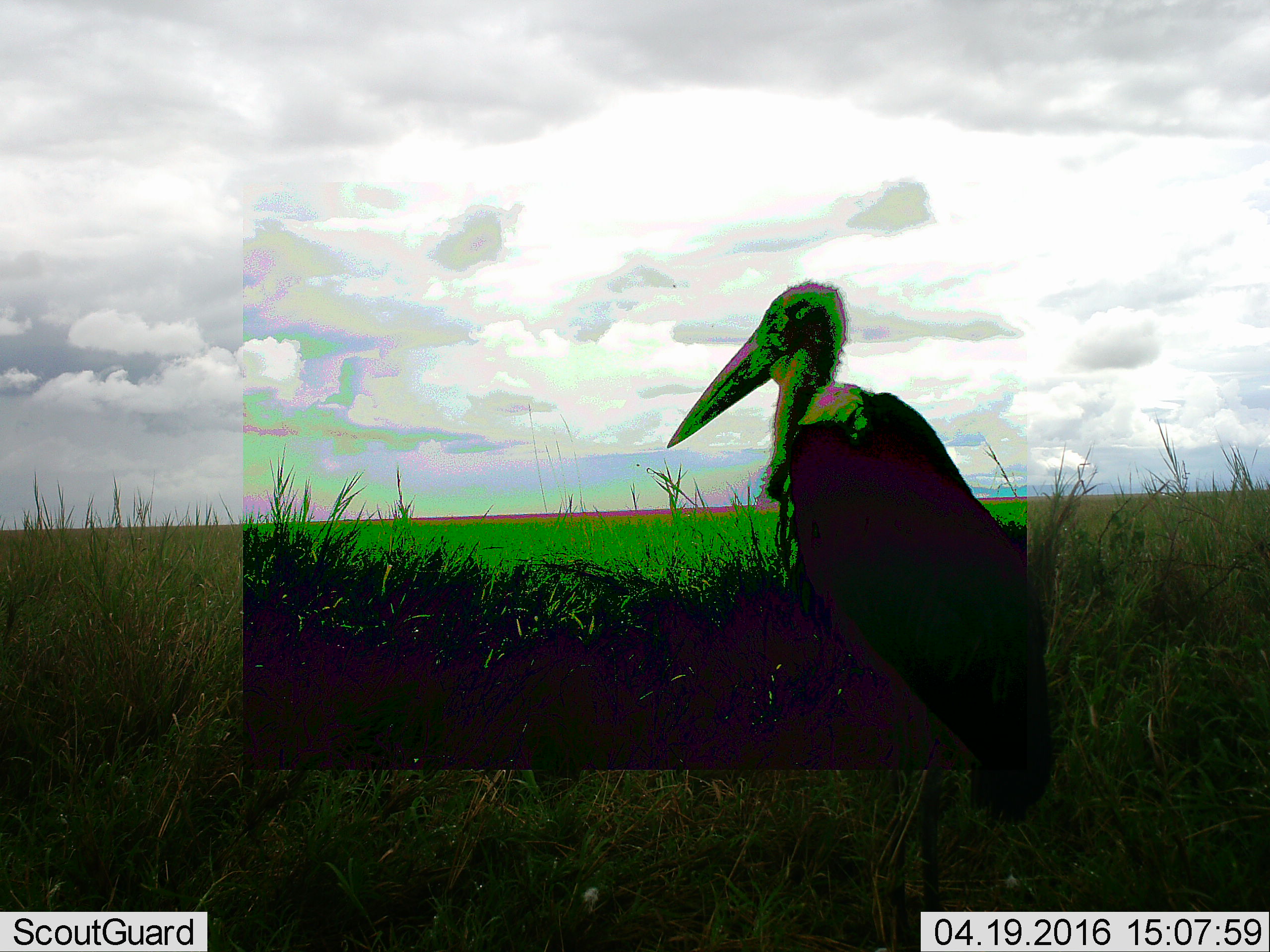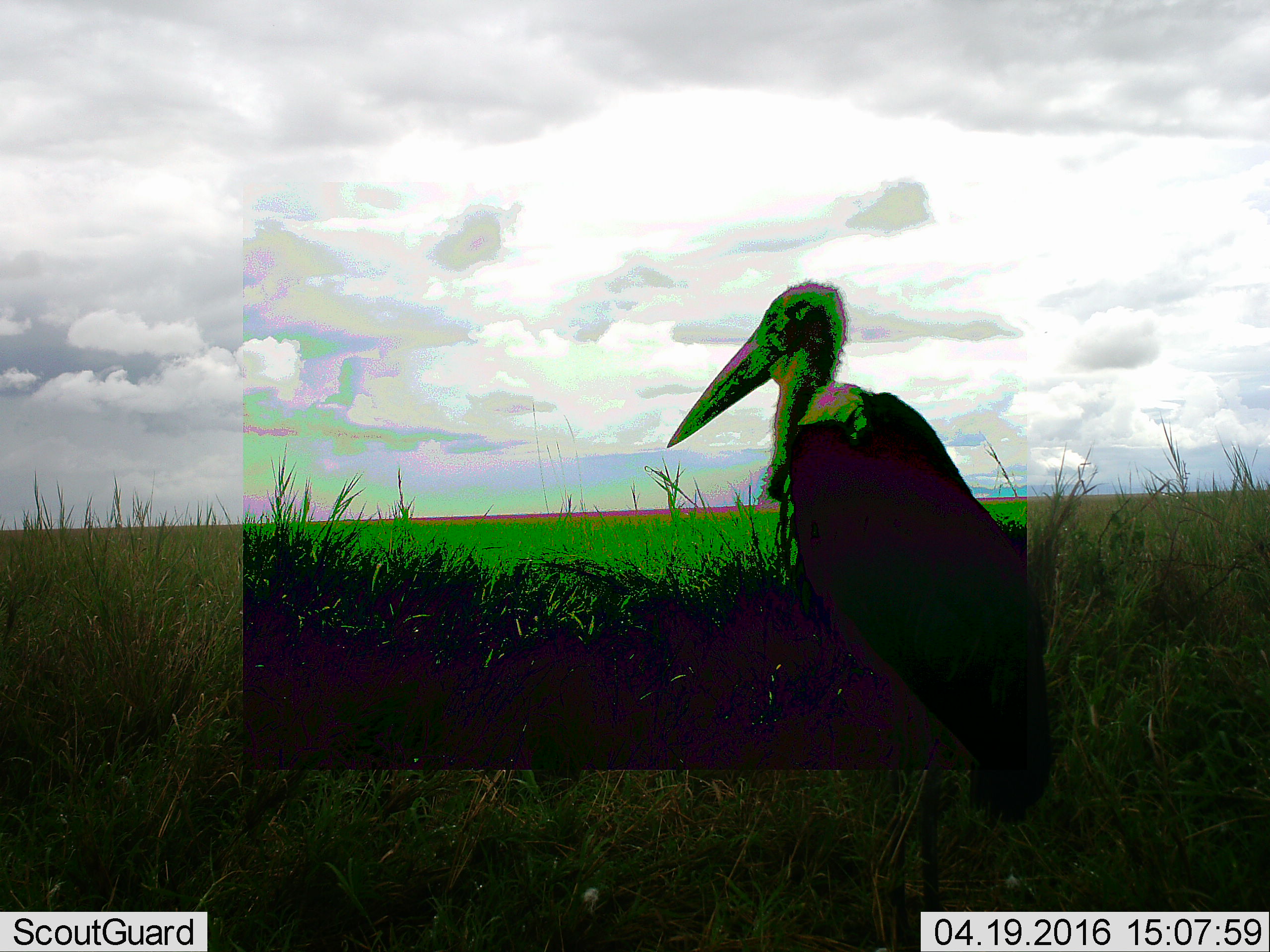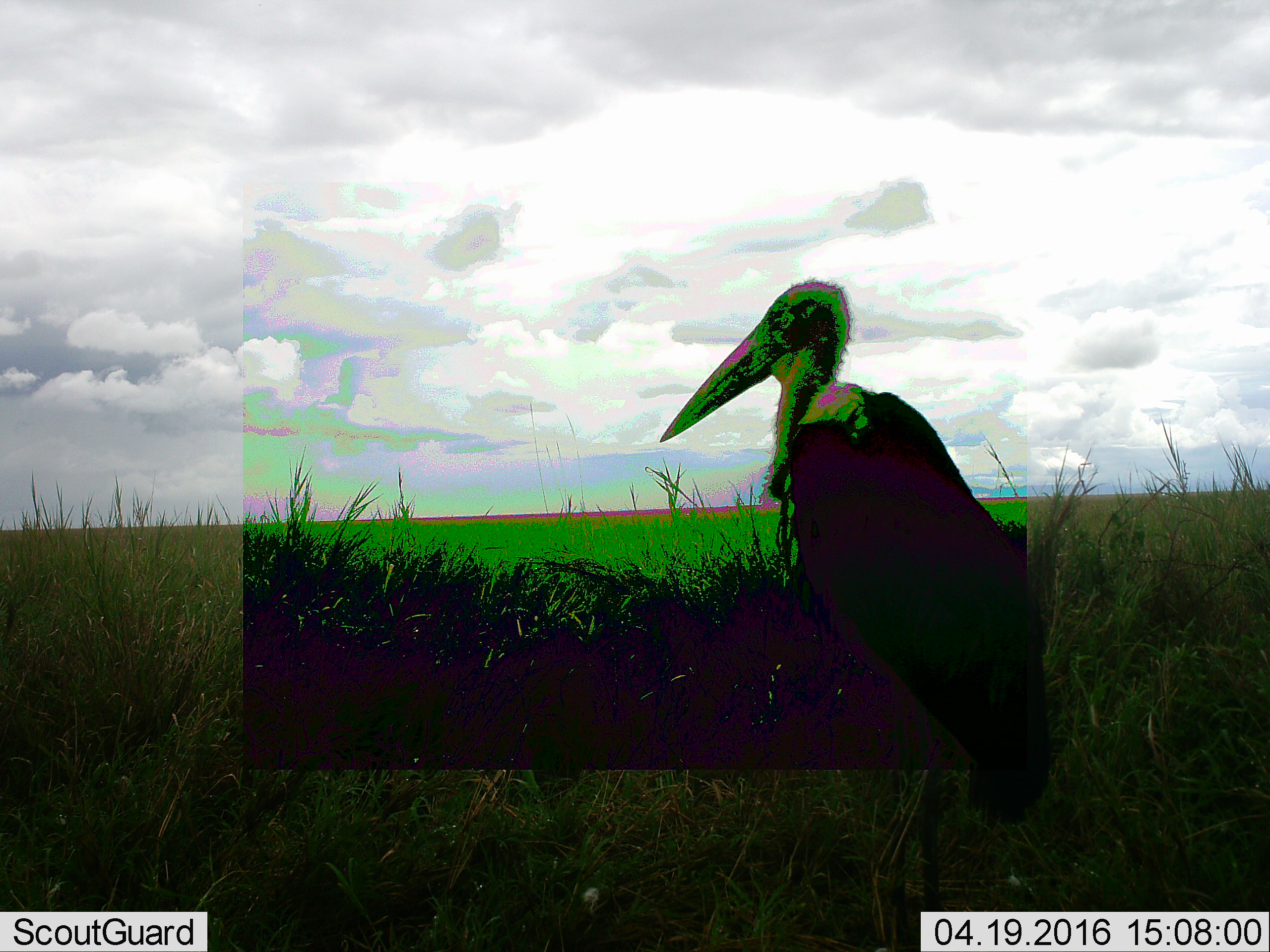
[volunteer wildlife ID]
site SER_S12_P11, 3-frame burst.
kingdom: Animalia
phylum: Chordata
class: Aves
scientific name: Aves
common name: bird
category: birdother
Birdother (bird) (Aves), count 1. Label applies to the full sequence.